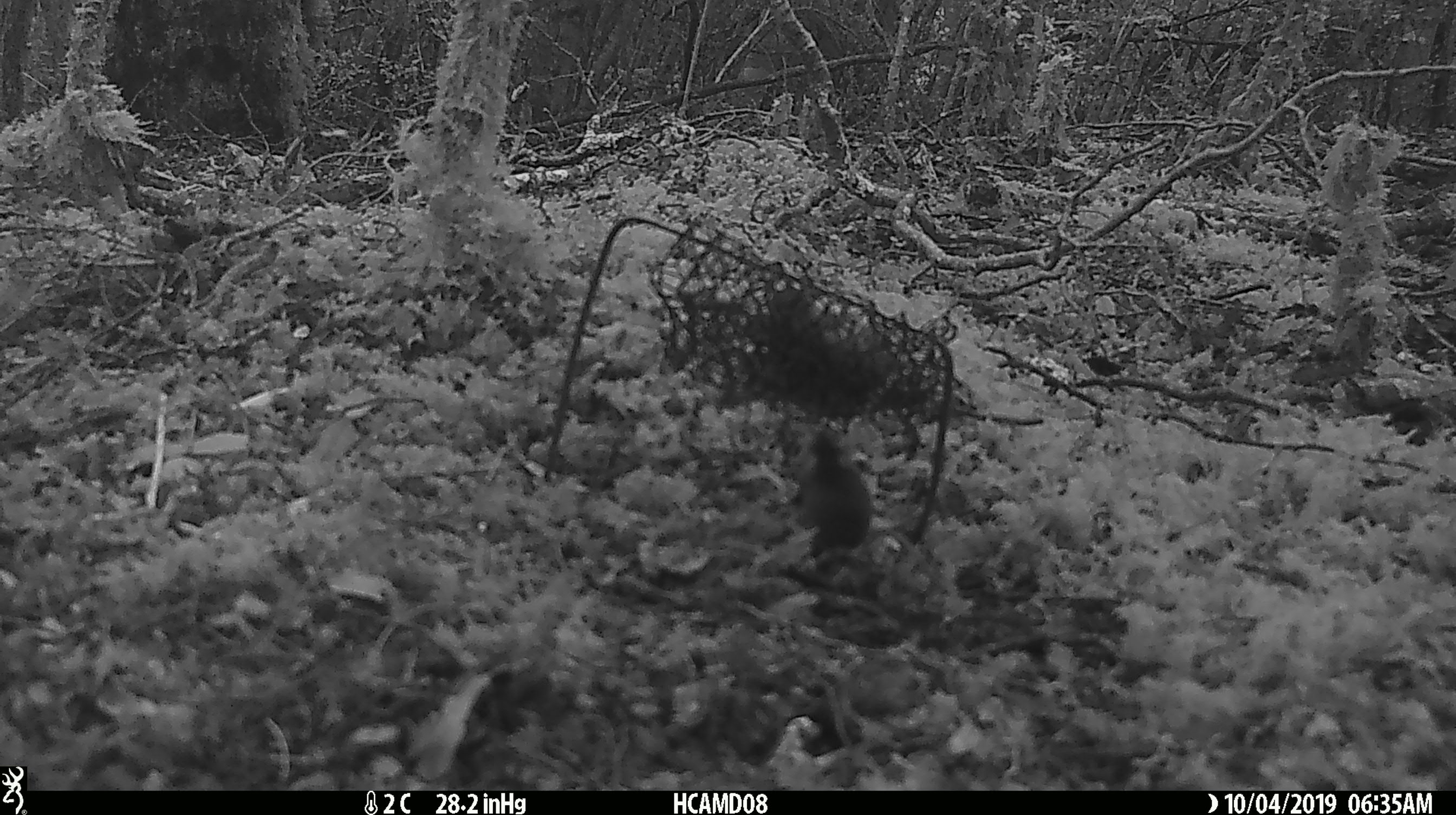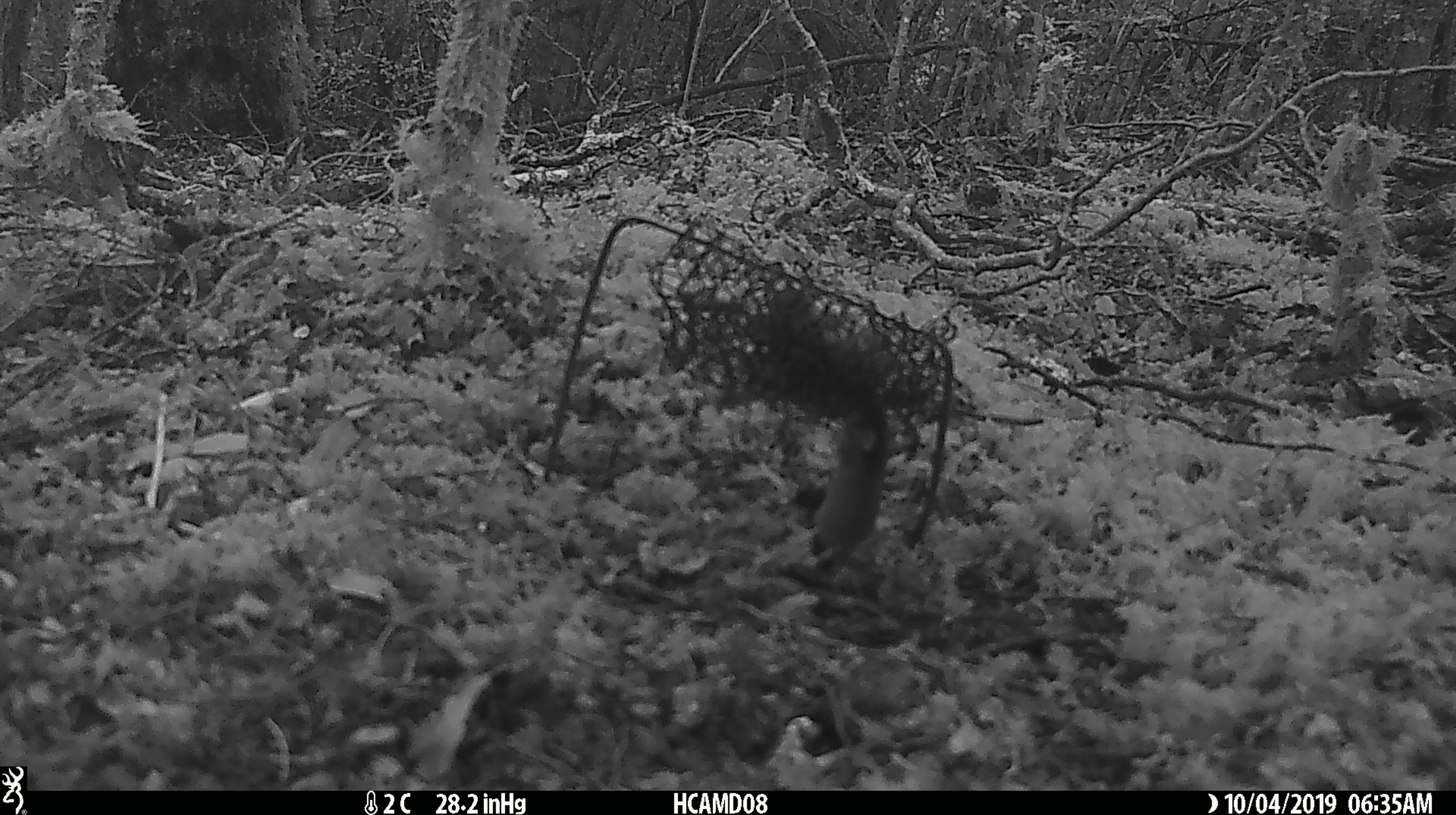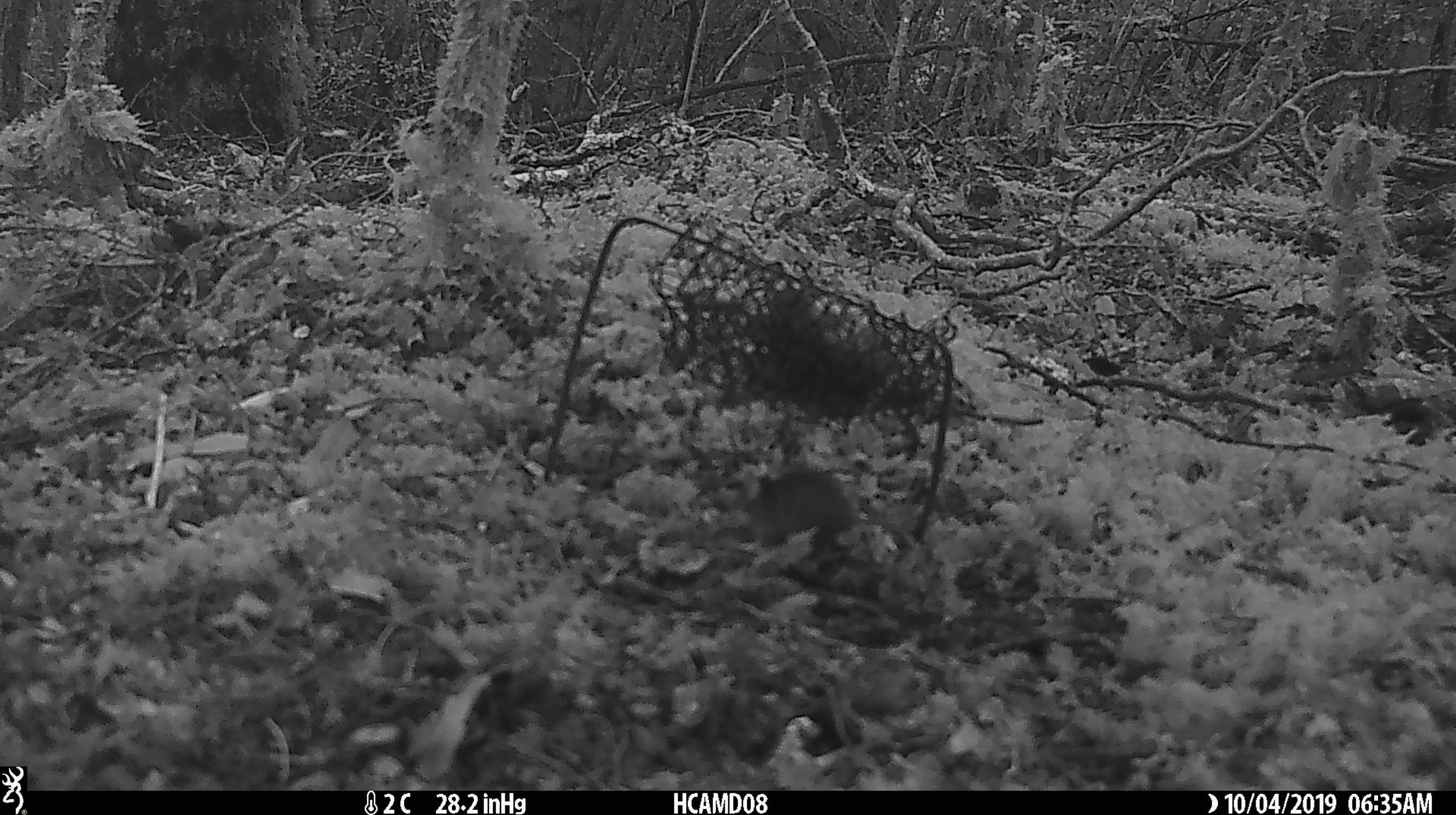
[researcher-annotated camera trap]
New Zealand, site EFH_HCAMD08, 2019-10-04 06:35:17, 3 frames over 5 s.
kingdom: Animalia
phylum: Chordata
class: Mammalia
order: Rodentia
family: Muridae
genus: Mus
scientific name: Mus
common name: mouse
Mouse (Mus).